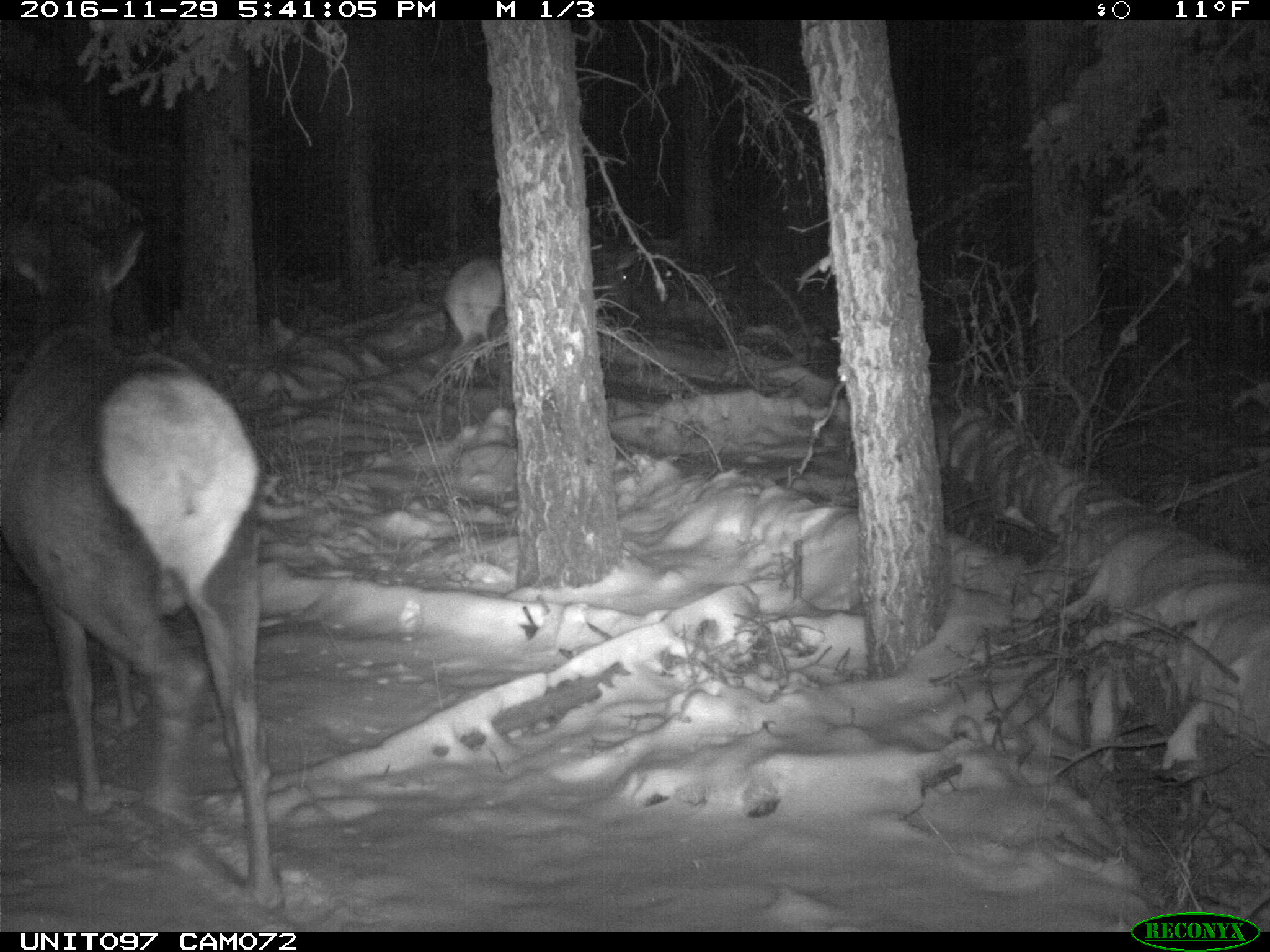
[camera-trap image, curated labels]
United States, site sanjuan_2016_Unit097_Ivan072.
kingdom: Animalia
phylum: Chordata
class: Mammalia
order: Artiodactyla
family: Cervidae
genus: Cervus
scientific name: Cervus elaphus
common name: red deer